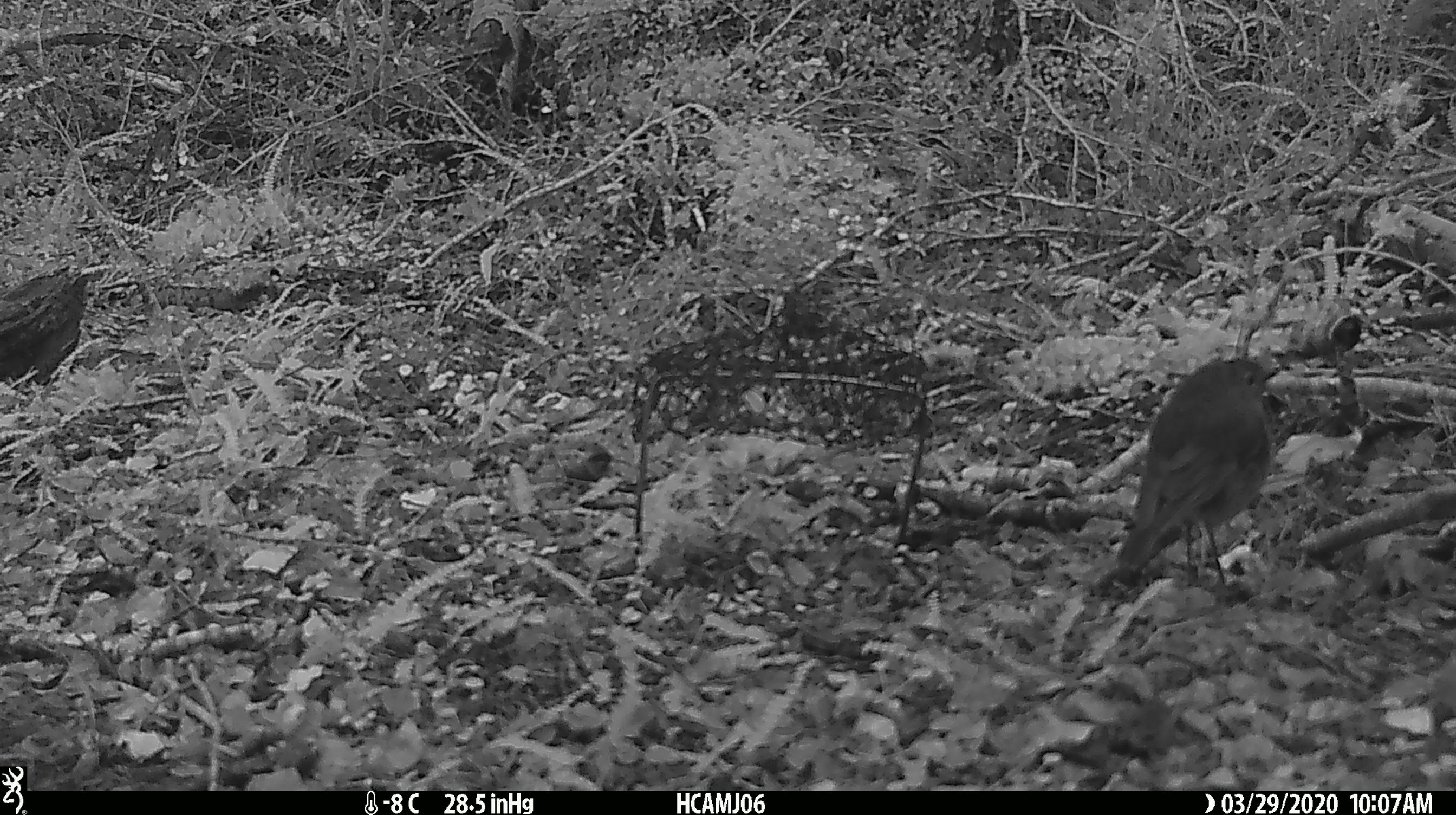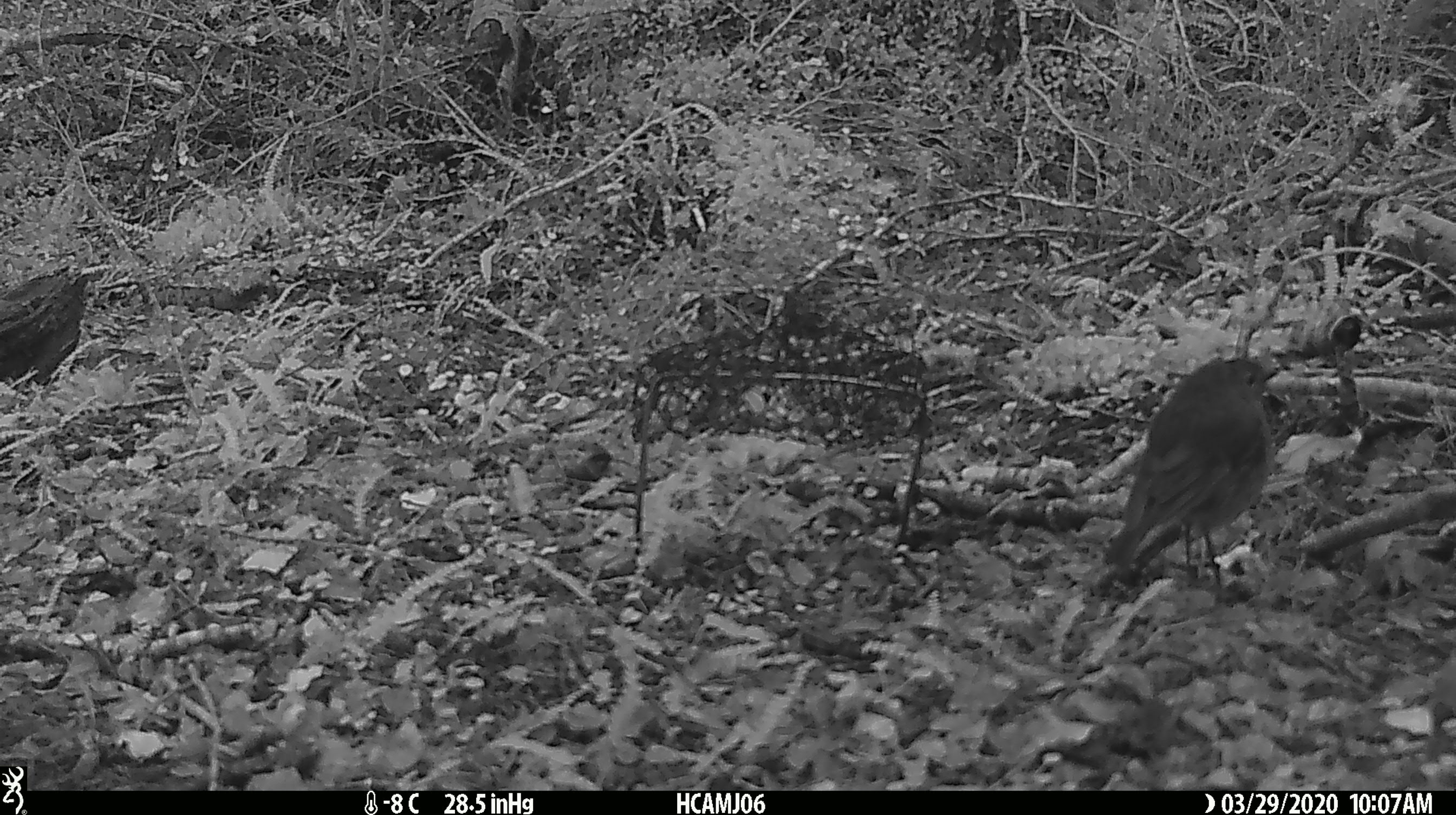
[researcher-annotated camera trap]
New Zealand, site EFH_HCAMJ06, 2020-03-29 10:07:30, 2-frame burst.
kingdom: Animalia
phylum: Chordata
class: Aves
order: Passeriformes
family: Petroicidae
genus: Petroica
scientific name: Petroica australis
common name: new zealand robin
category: robin